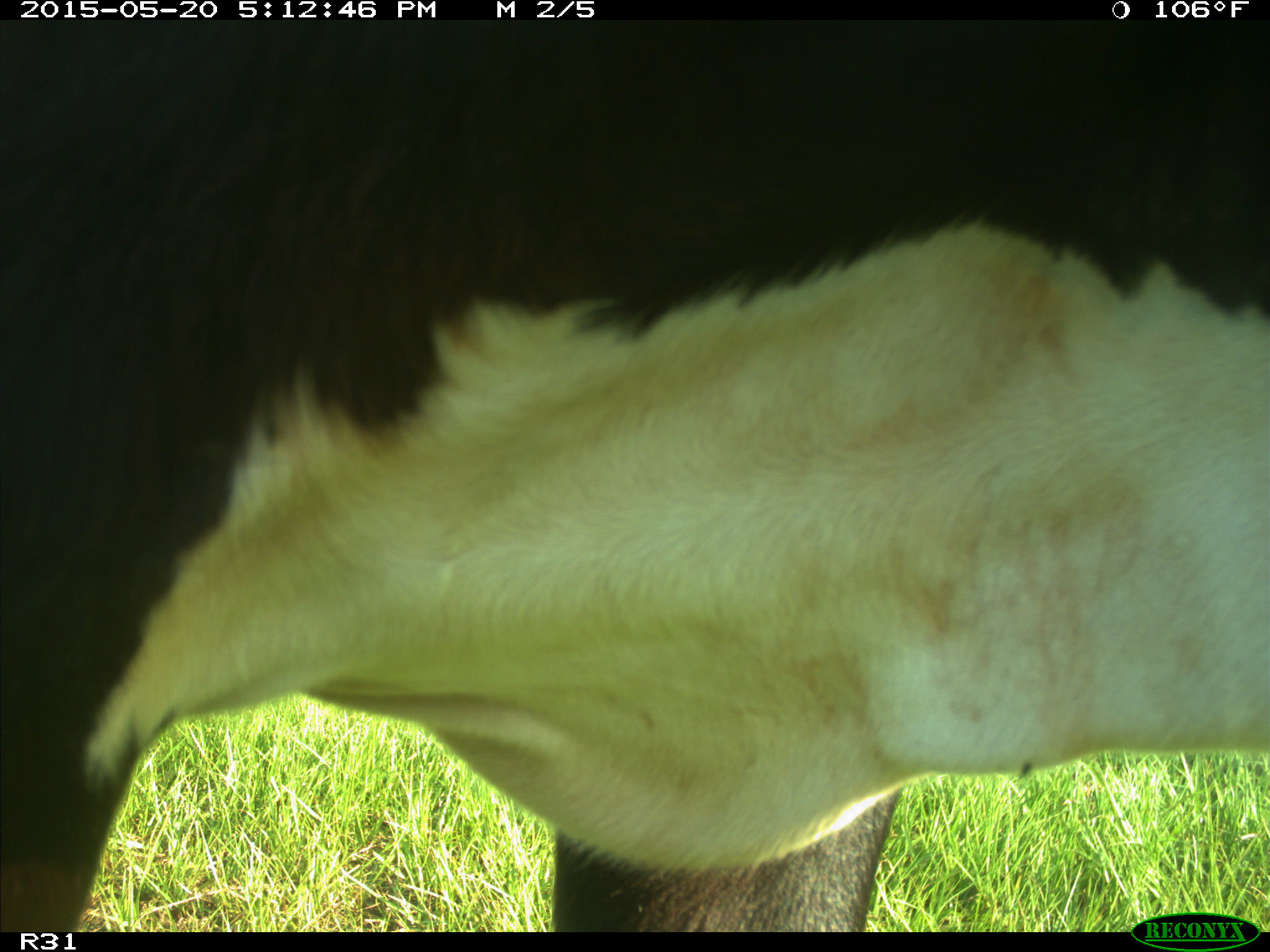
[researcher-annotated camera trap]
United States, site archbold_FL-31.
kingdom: Animalia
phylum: Chordata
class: Mammalia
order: Artiodactyla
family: Bovidae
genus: Bos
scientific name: Bos taurus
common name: domestic cow